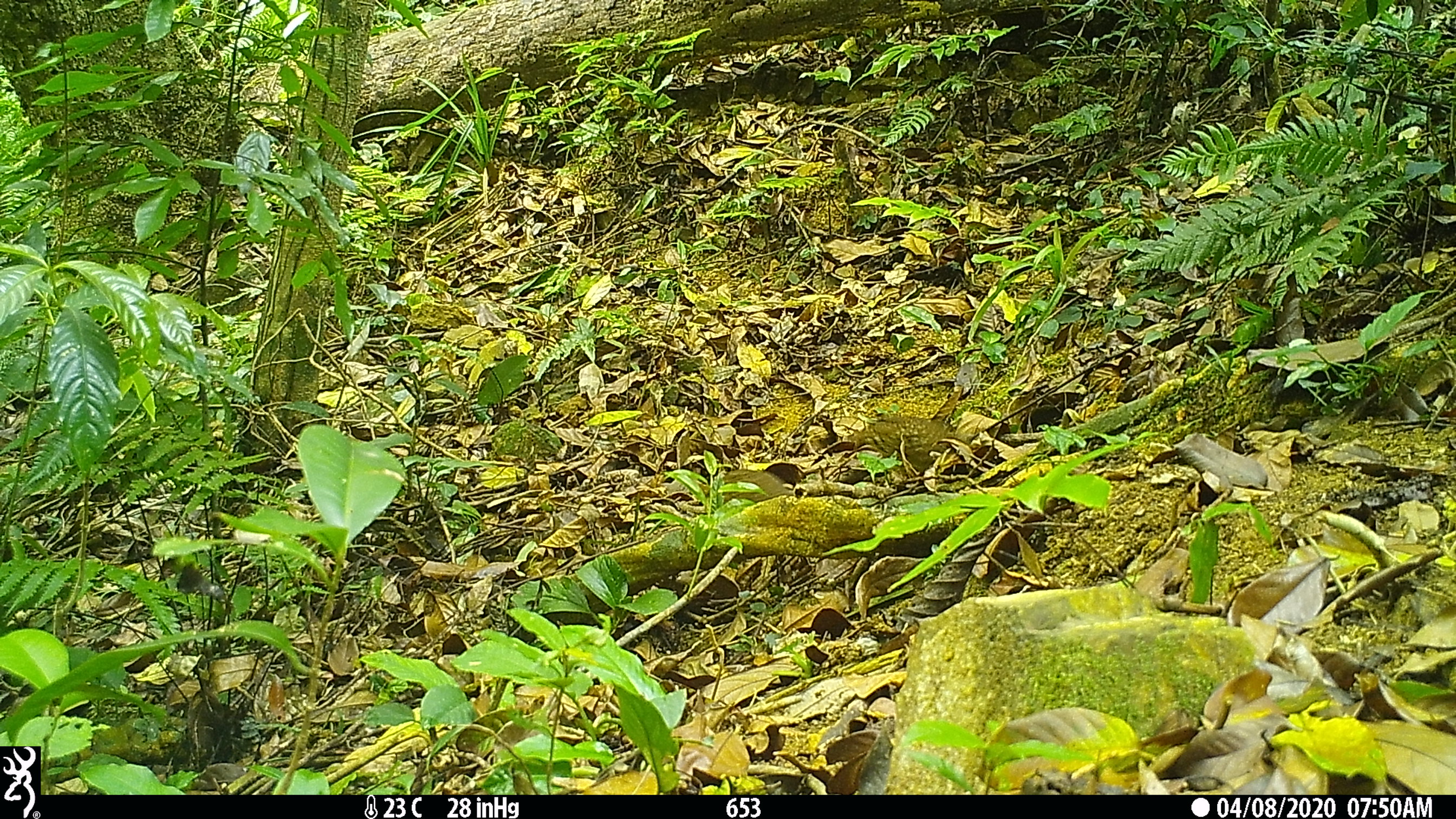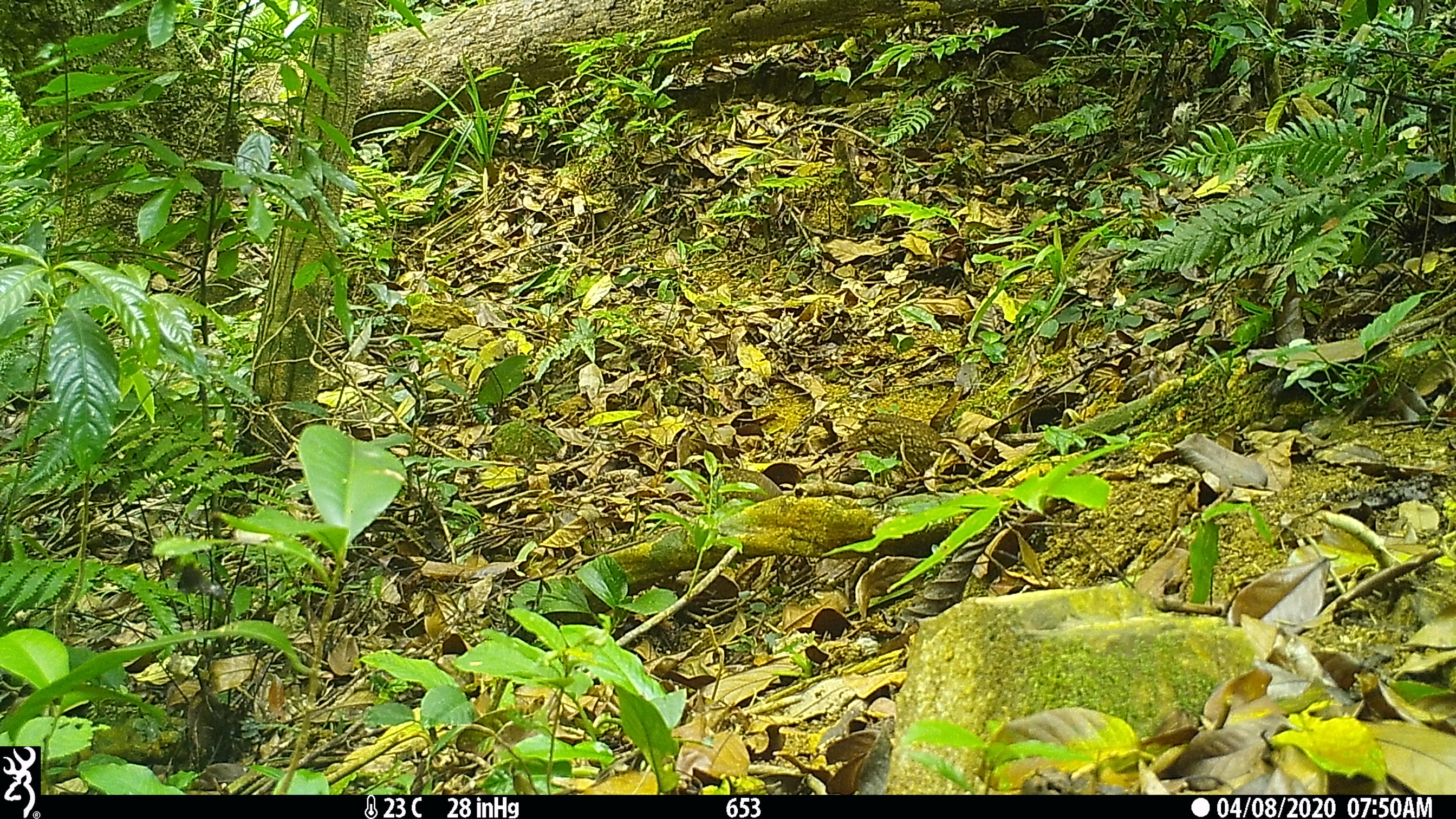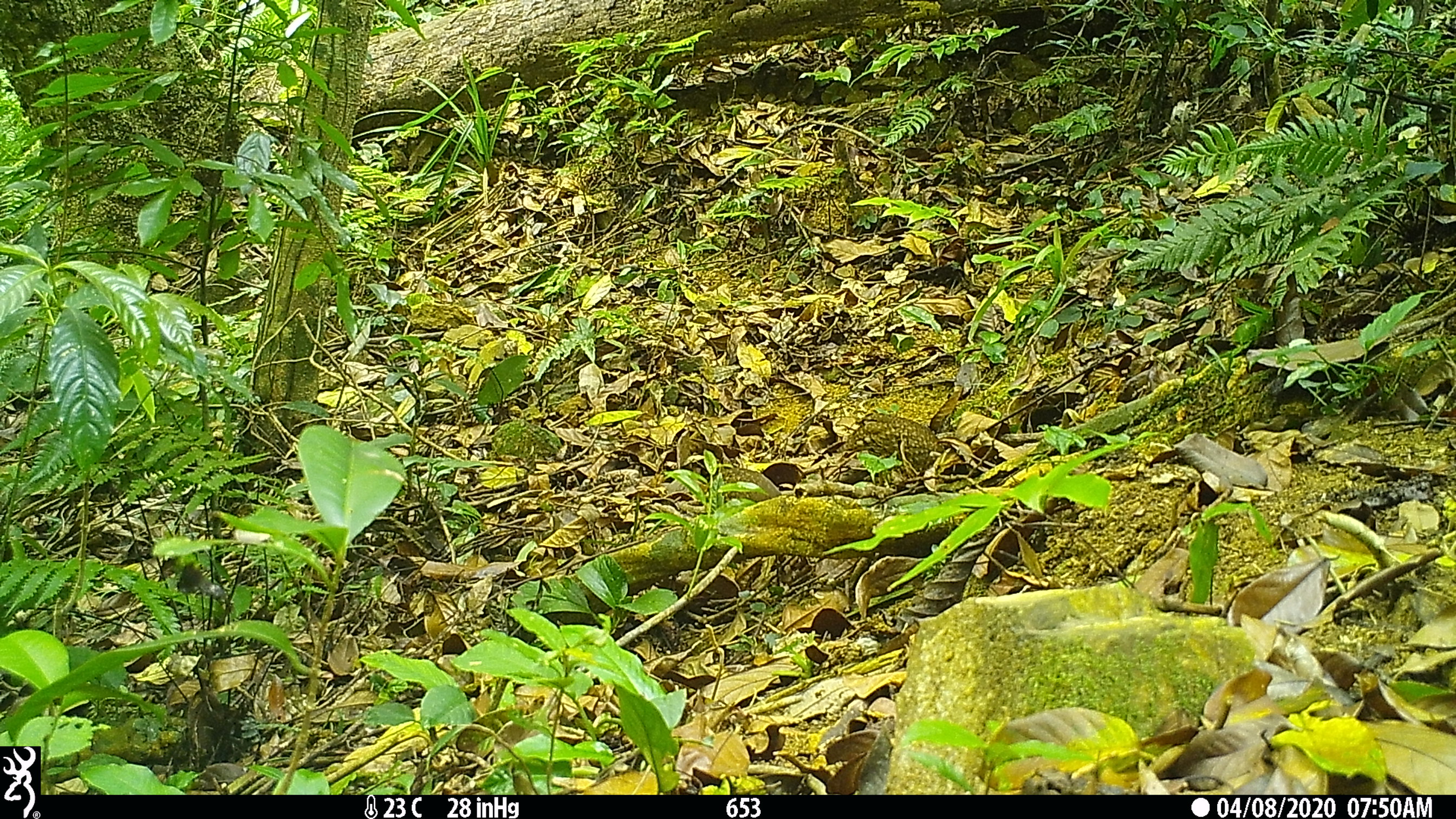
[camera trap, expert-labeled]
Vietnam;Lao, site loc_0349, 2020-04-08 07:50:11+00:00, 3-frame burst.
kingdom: Animalia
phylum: Chordata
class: Aves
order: Galliformes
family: Phasianidae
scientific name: Phasianidae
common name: partridge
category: unidentified partridge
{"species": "unidentified partridge (partridge) (Phasianidae)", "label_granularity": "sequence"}